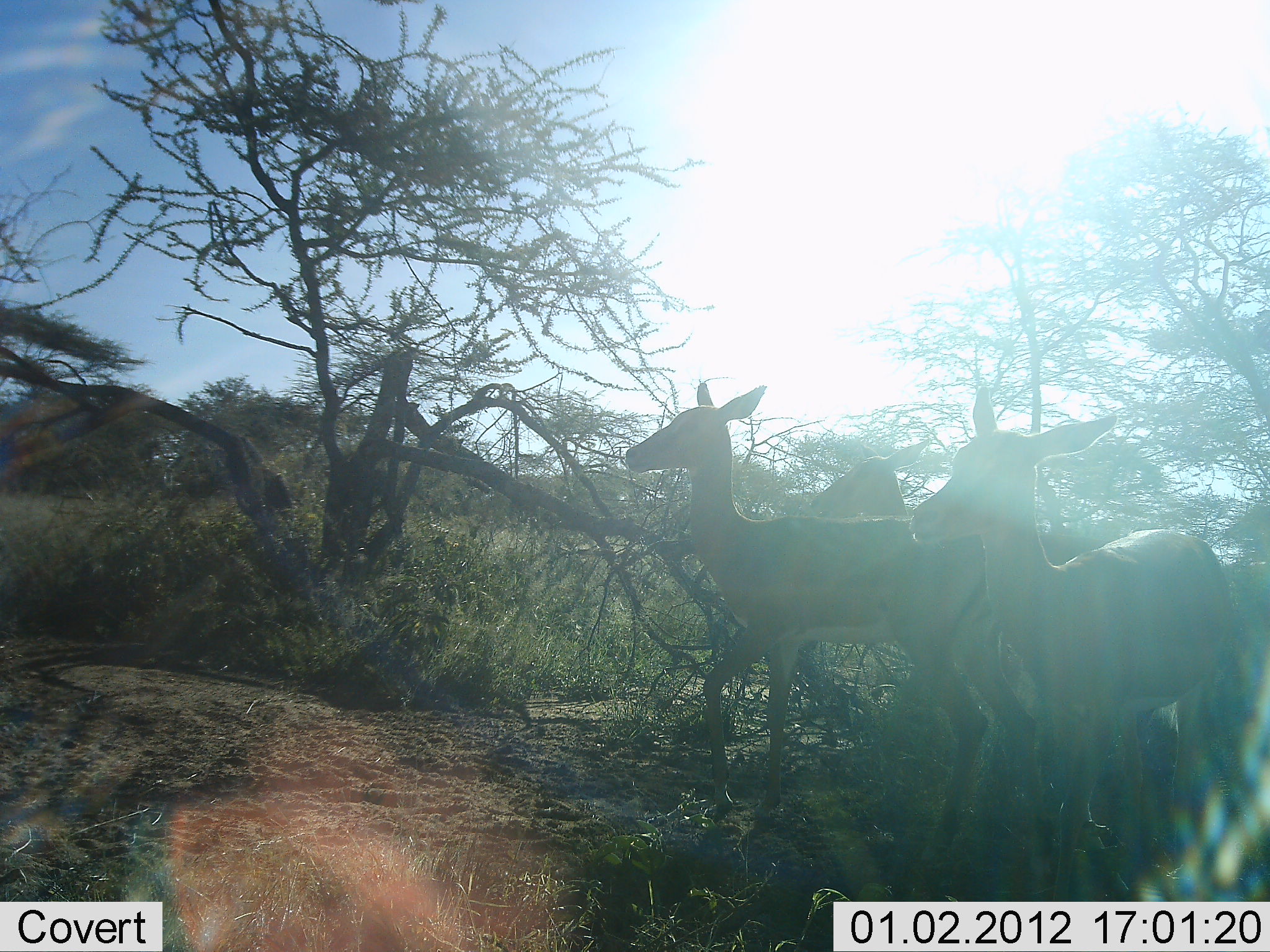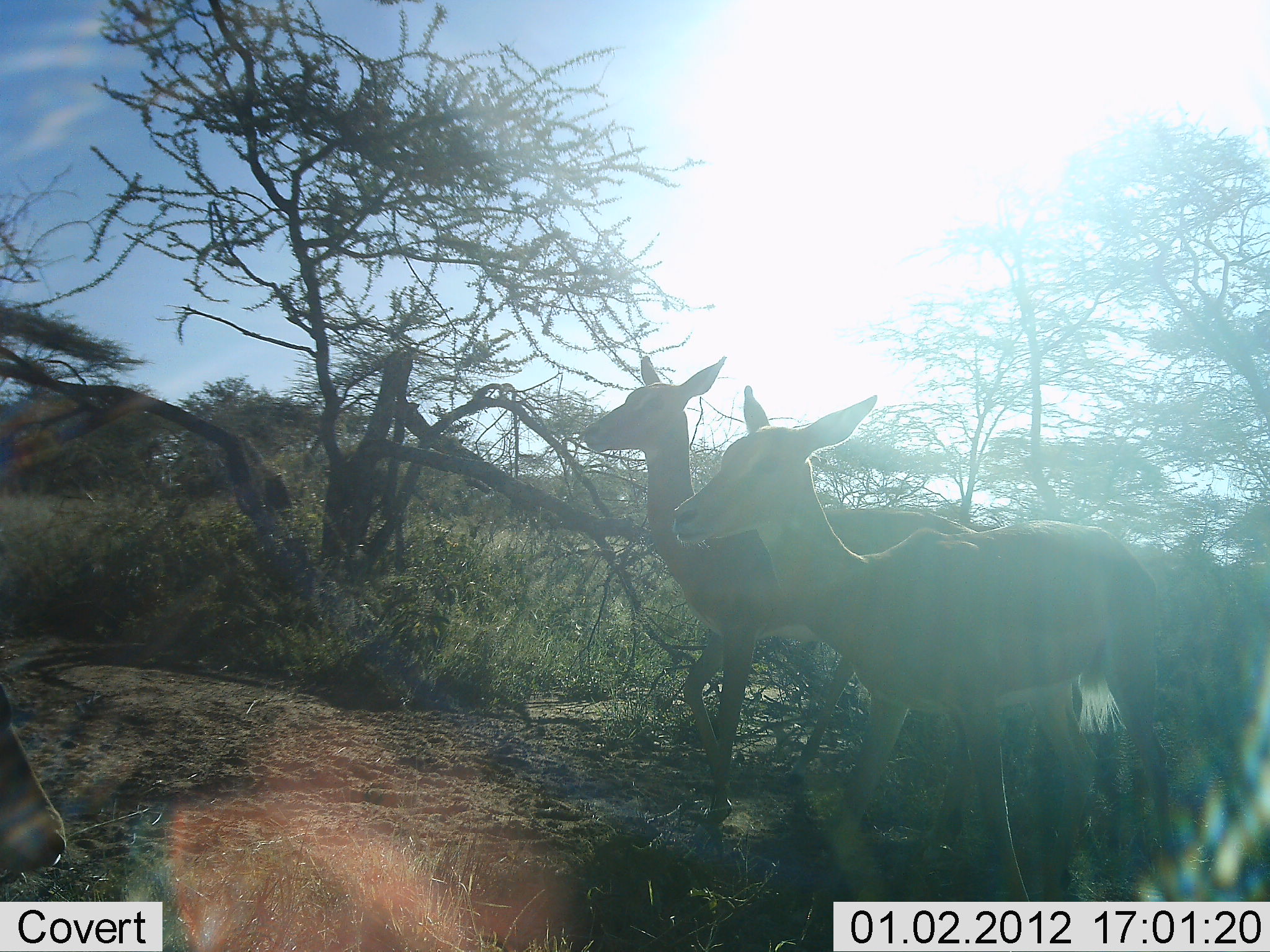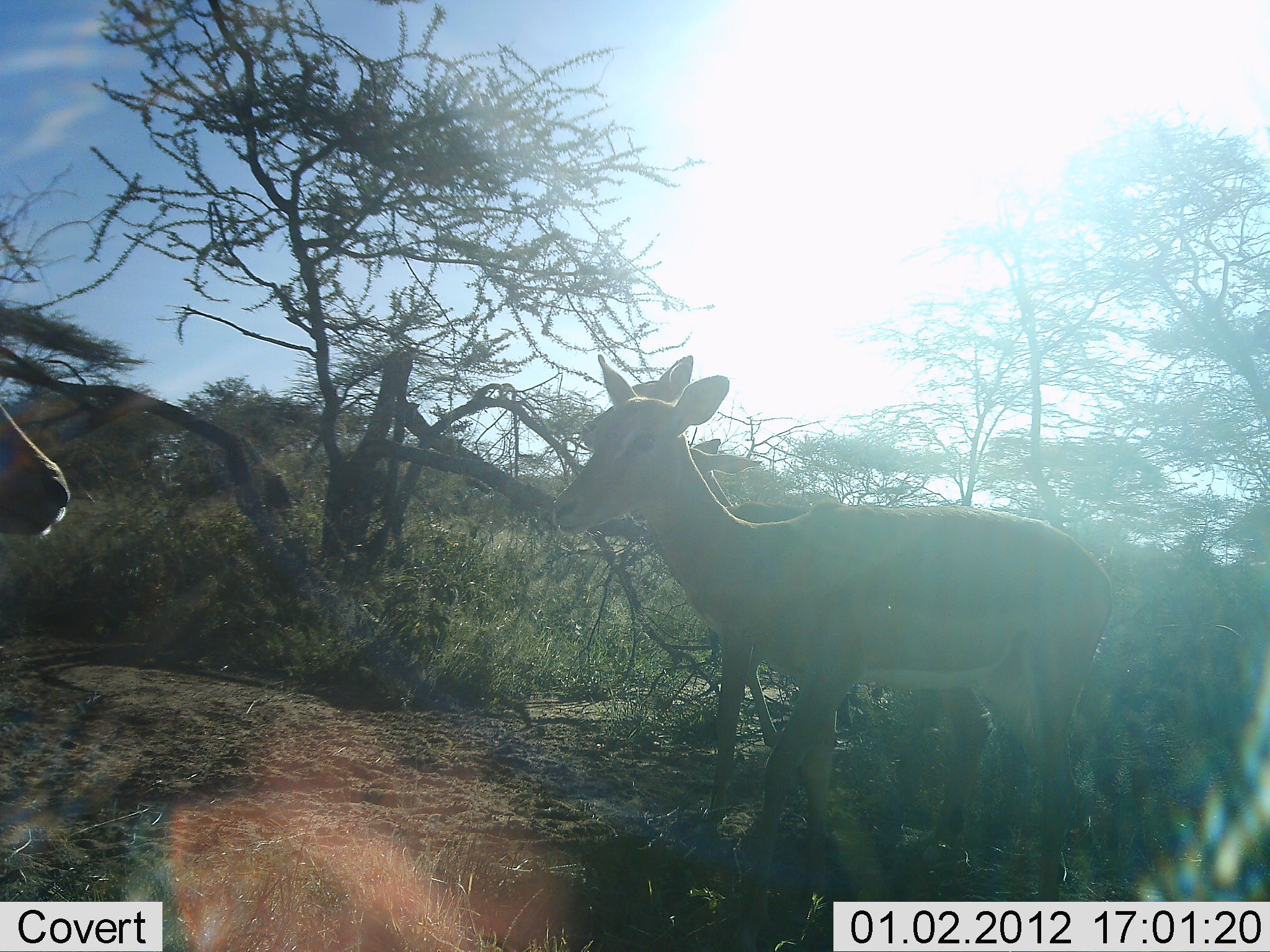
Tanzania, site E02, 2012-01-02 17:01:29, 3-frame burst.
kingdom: Animalia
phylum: Chordata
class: Mammalia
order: Artiodactyla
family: Bovidae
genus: Aepyceros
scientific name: Aepyceros melampus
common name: impala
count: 3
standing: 40%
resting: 0%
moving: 73%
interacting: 0%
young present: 0%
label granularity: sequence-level